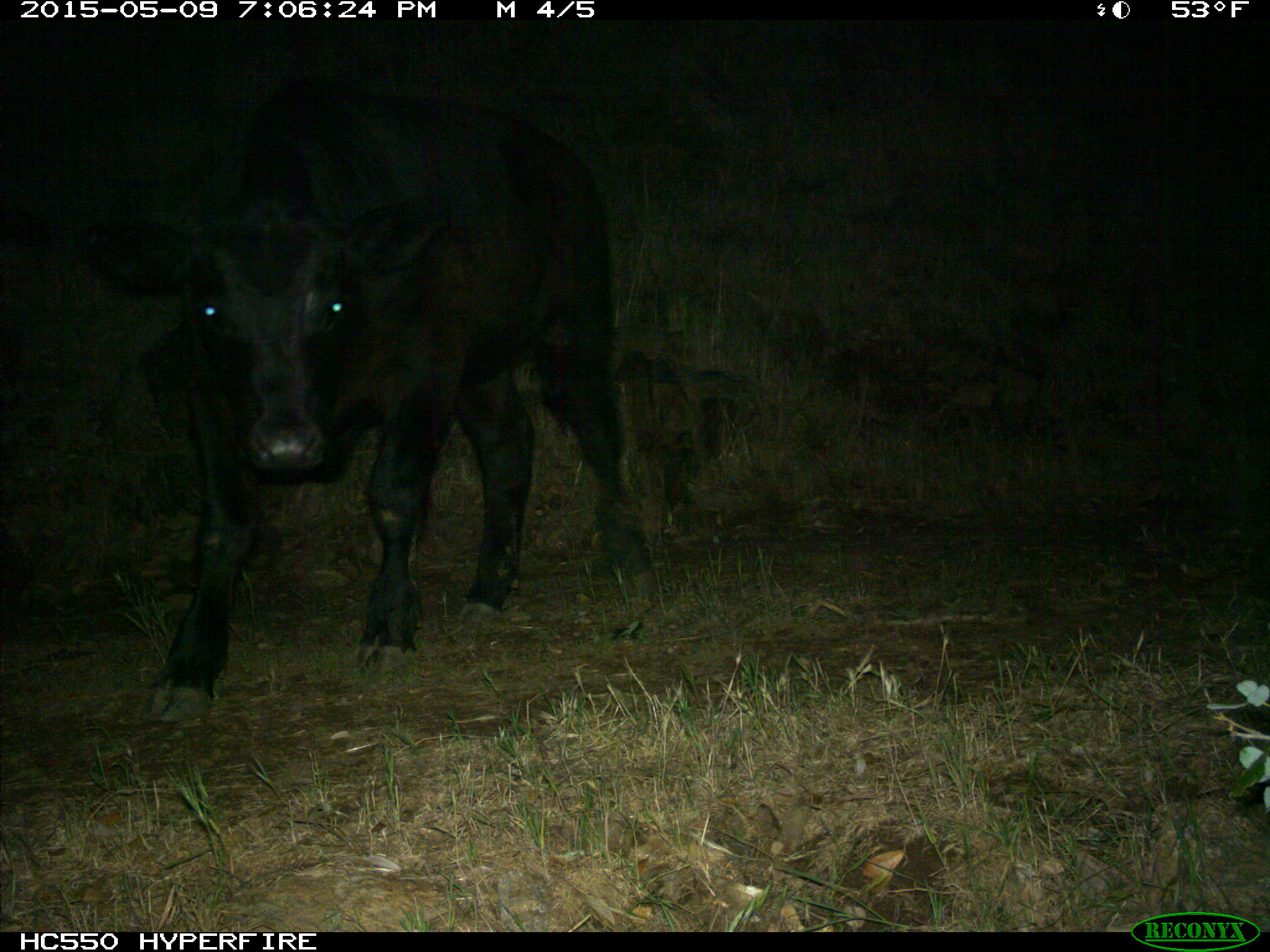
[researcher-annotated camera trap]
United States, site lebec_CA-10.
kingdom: Animalia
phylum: Chordata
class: Mammalia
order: Artiodactyla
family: Bovidae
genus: Bos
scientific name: Bos taurus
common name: domestic cow